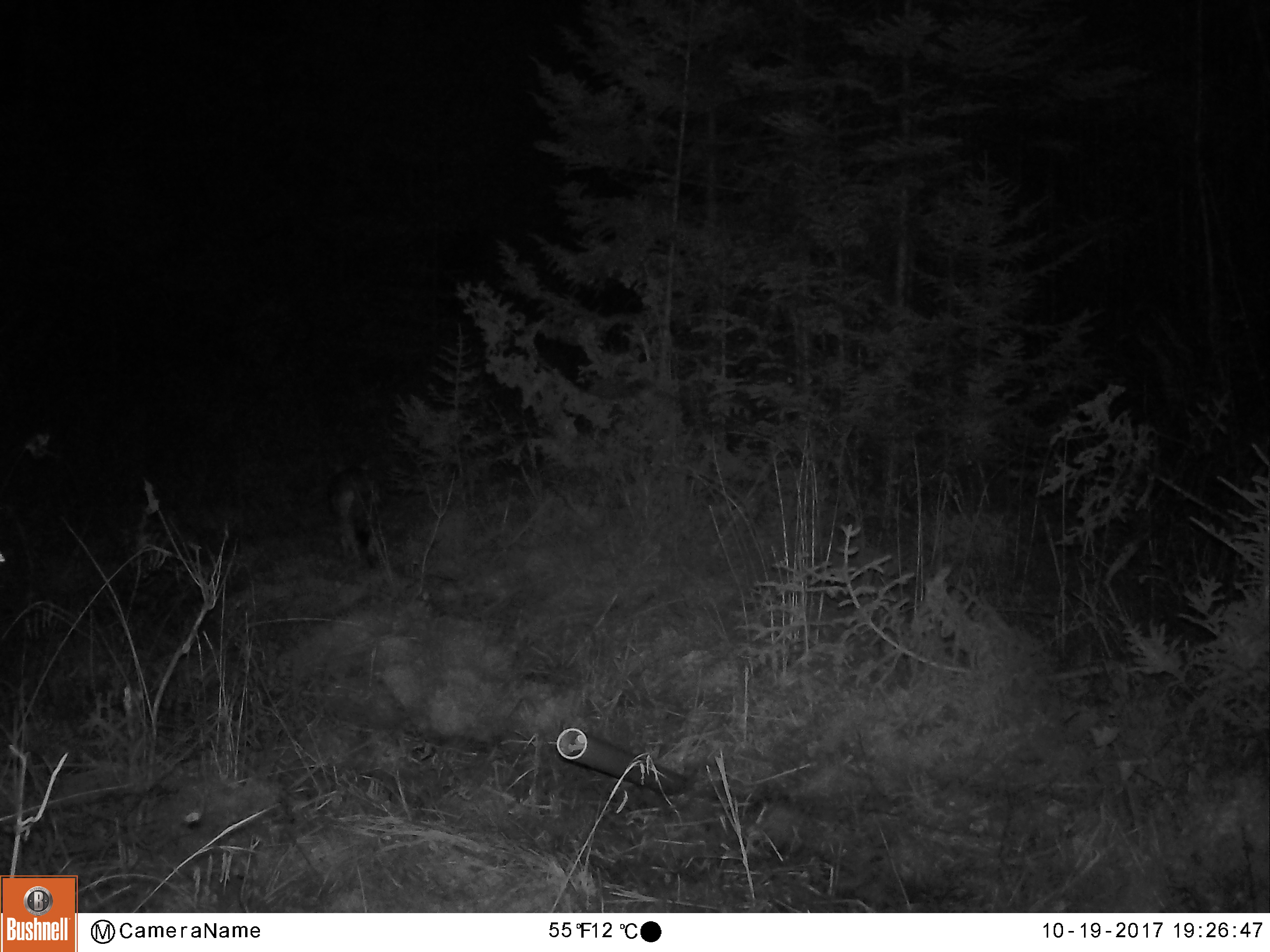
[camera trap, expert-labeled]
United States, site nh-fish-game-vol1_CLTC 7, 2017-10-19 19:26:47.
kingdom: Animalia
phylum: Chordata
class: Mammalia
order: Carnivora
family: Canidae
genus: Canis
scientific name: Canis latrans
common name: coyote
Coyote (Canis latrans).